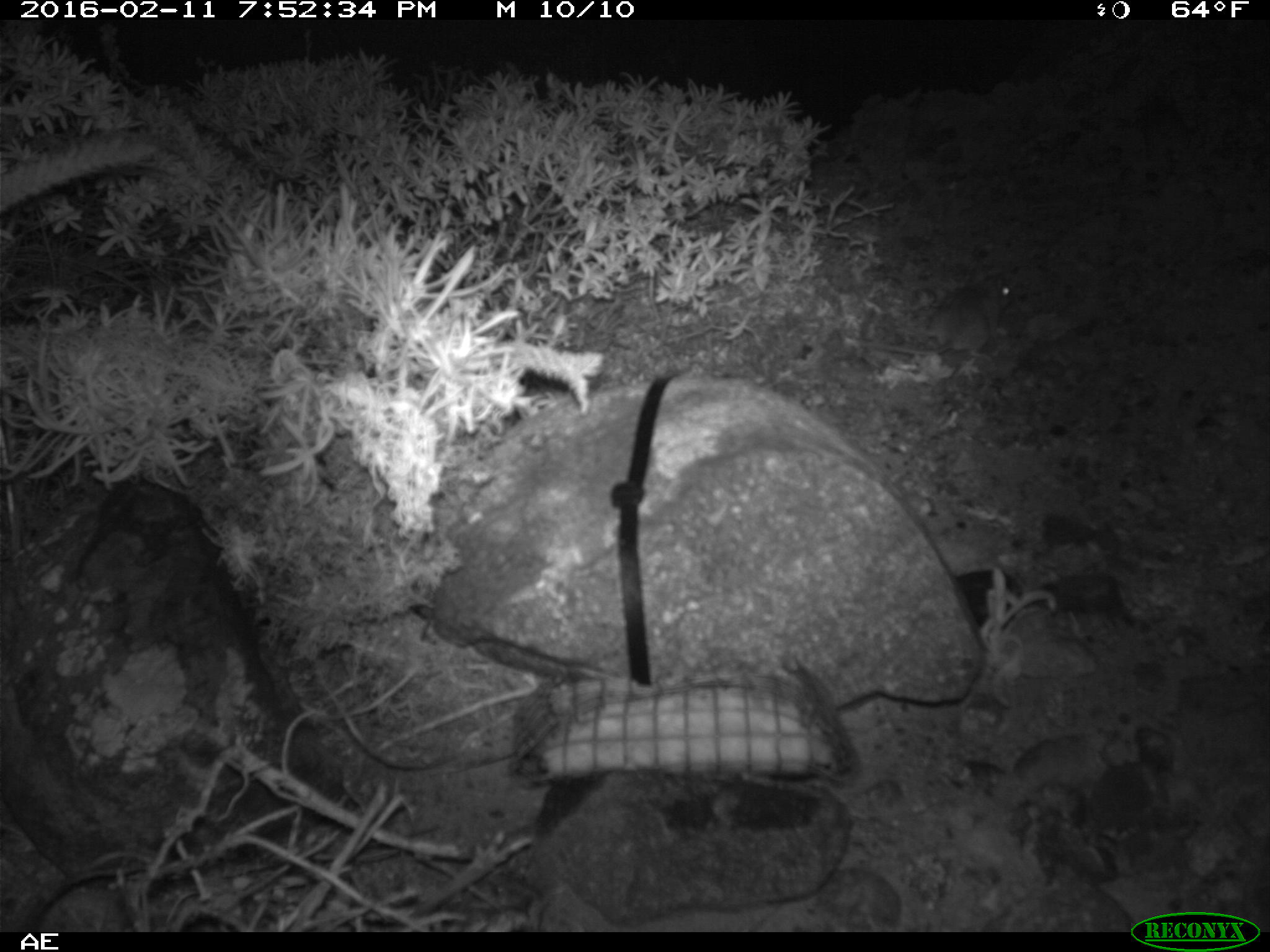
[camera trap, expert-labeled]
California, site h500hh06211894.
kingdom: Animalia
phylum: Chordata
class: Mammalia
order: Rodentia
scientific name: Rodentia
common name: rodent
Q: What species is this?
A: Rodent (Rodentia).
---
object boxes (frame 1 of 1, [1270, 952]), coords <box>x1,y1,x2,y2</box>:
rodent: <box>849,268,1013,363</box>